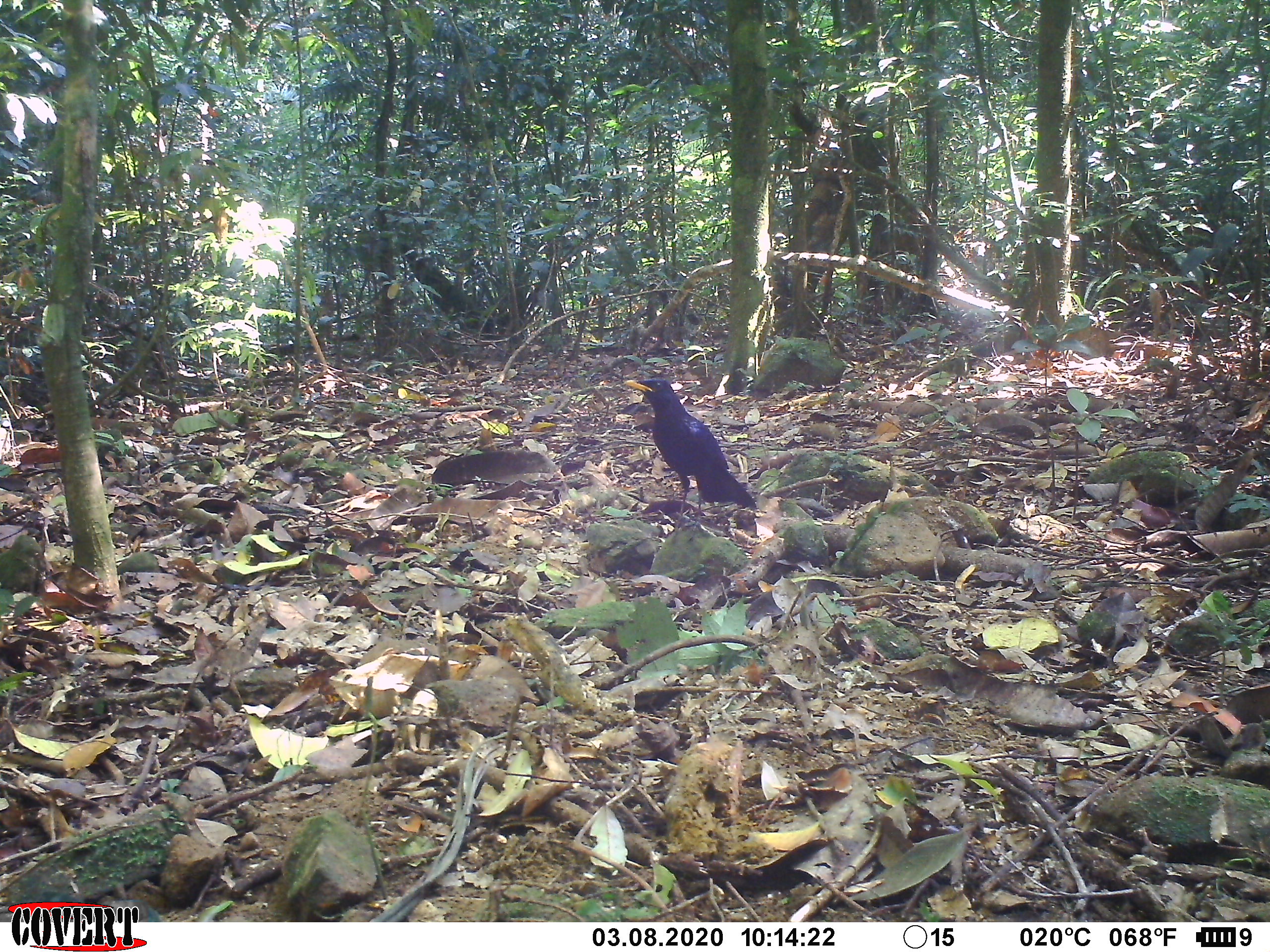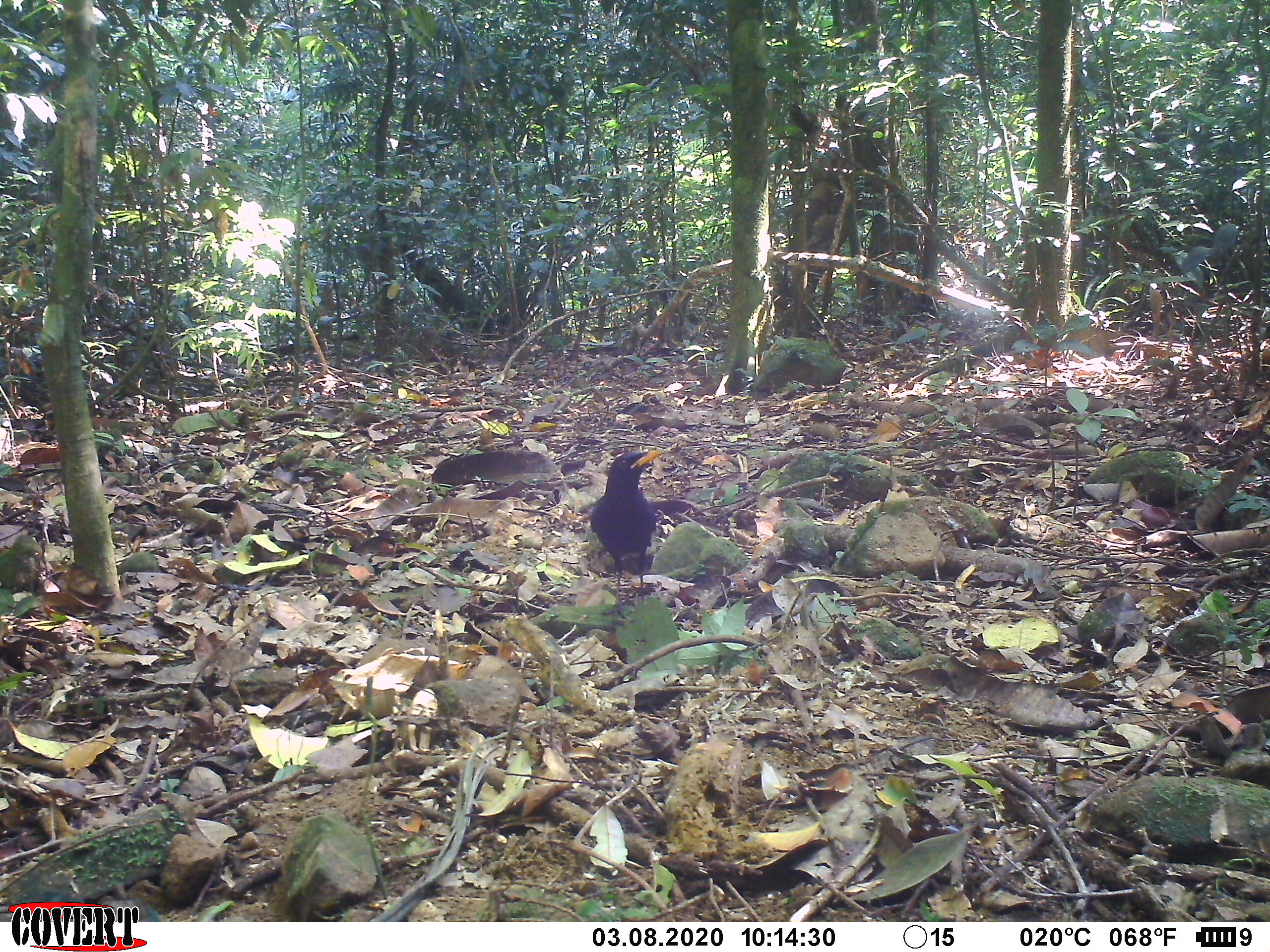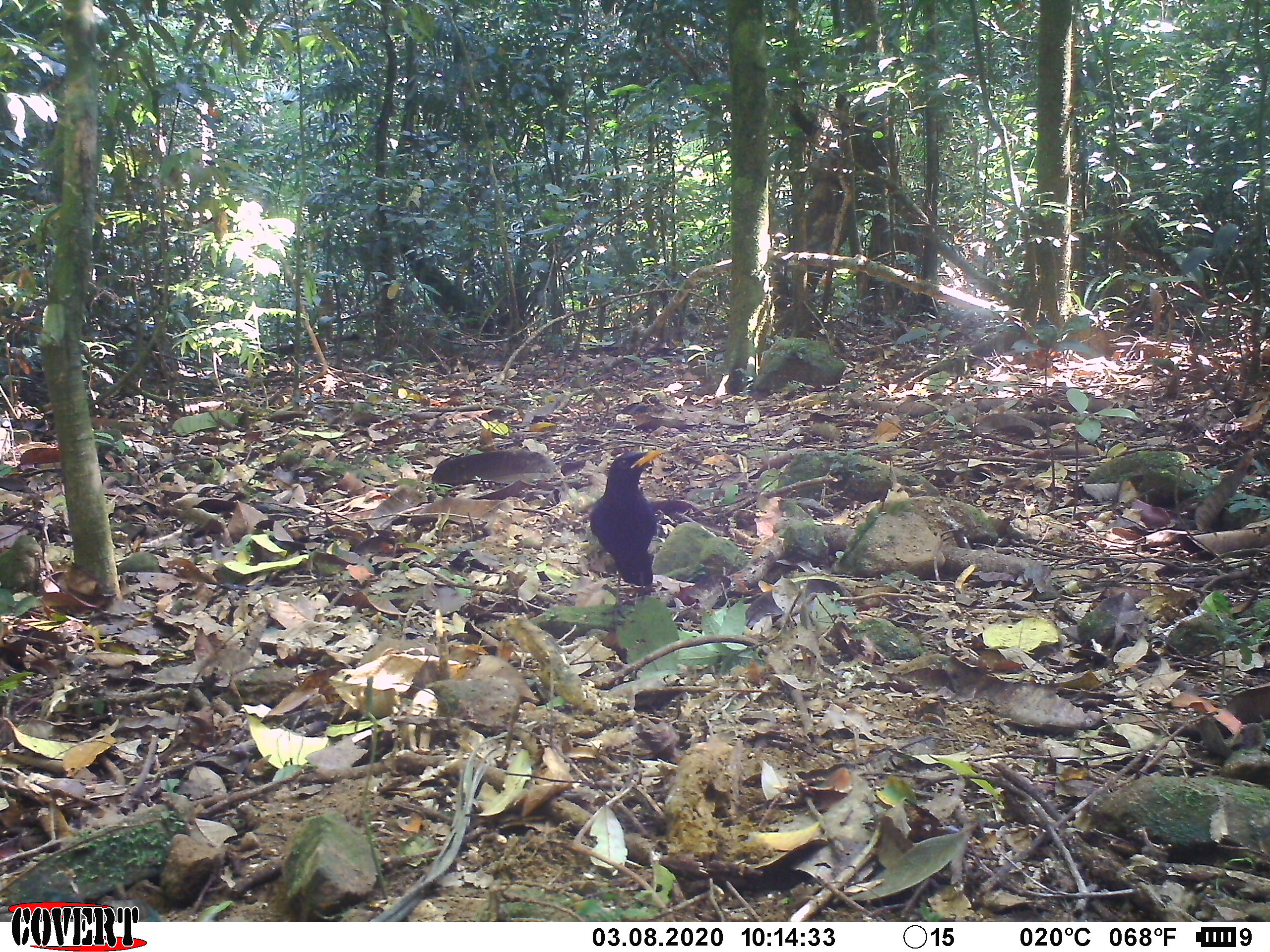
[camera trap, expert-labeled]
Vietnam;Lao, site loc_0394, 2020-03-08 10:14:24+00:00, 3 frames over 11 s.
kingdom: Animalia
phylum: Chordata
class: Aves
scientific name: Aves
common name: bird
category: unidentified bird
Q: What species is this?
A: Unidentified bird (bird) (Aves).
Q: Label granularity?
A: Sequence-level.